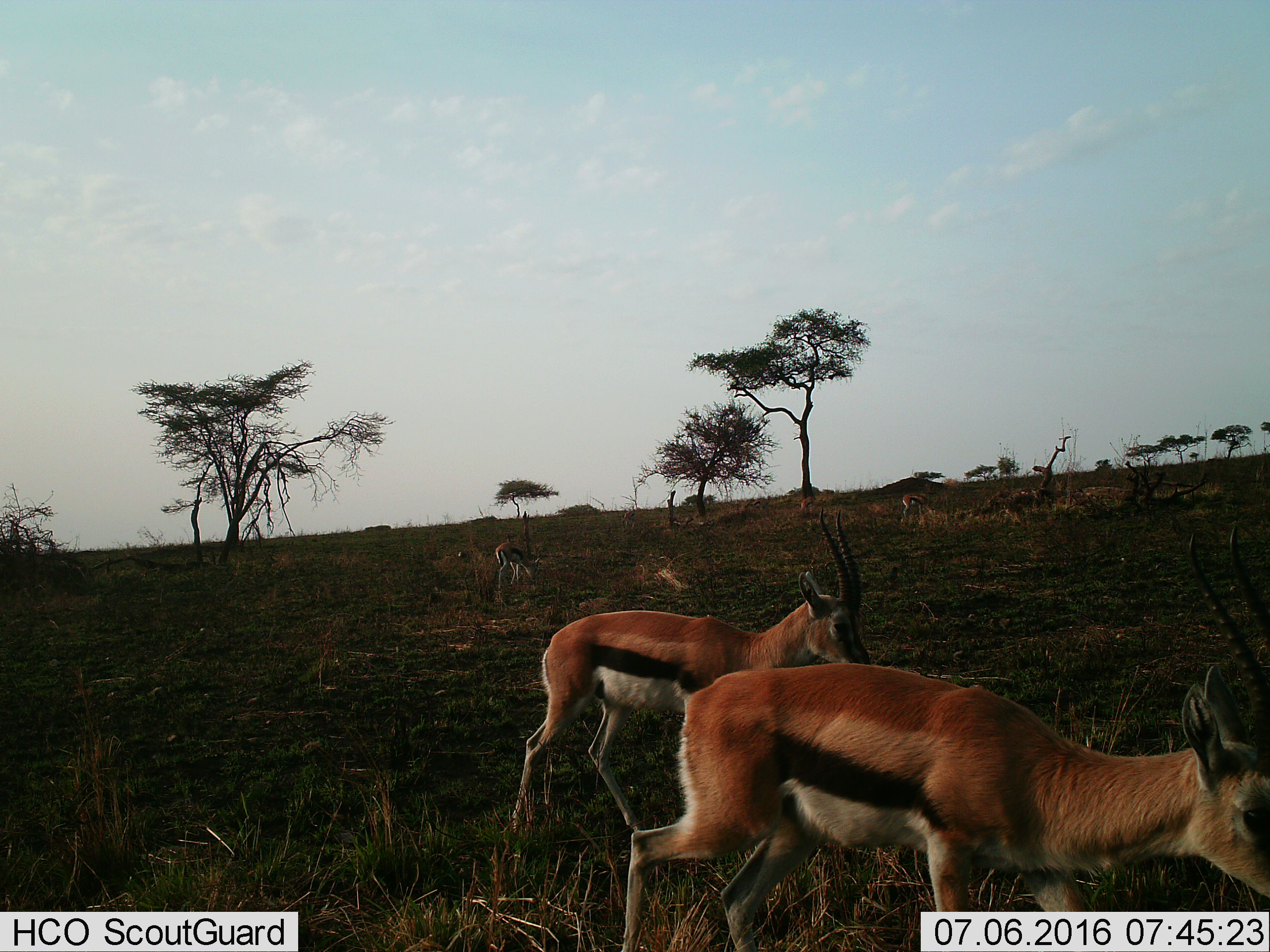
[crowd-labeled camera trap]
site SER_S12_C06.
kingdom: Animalia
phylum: Chordata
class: Mammalia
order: Artiodactyla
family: Bovidae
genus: Eudorcas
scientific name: Eudorcas thomsonii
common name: thomson's gazelle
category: gazellethomsons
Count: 4.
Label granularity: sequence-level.